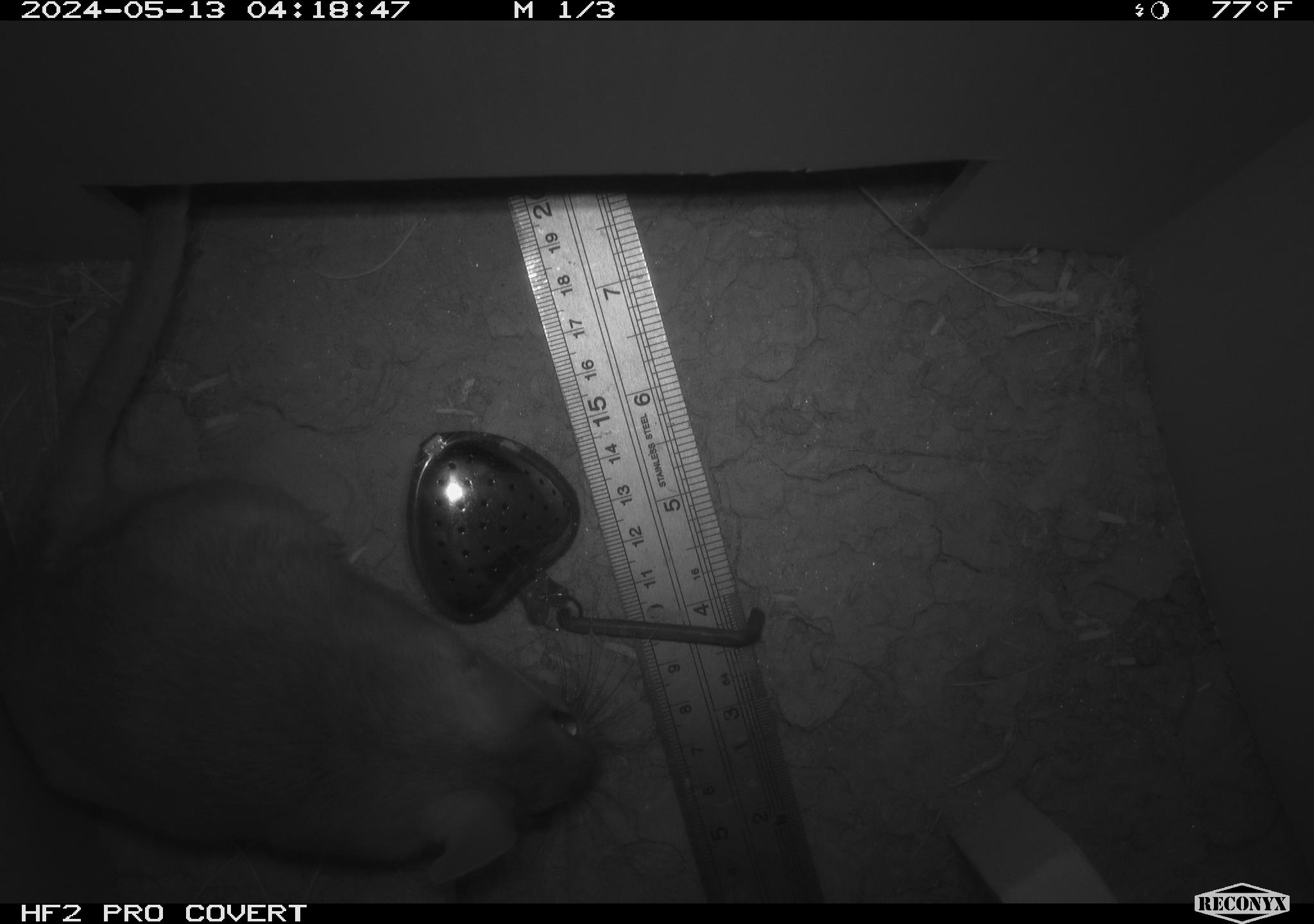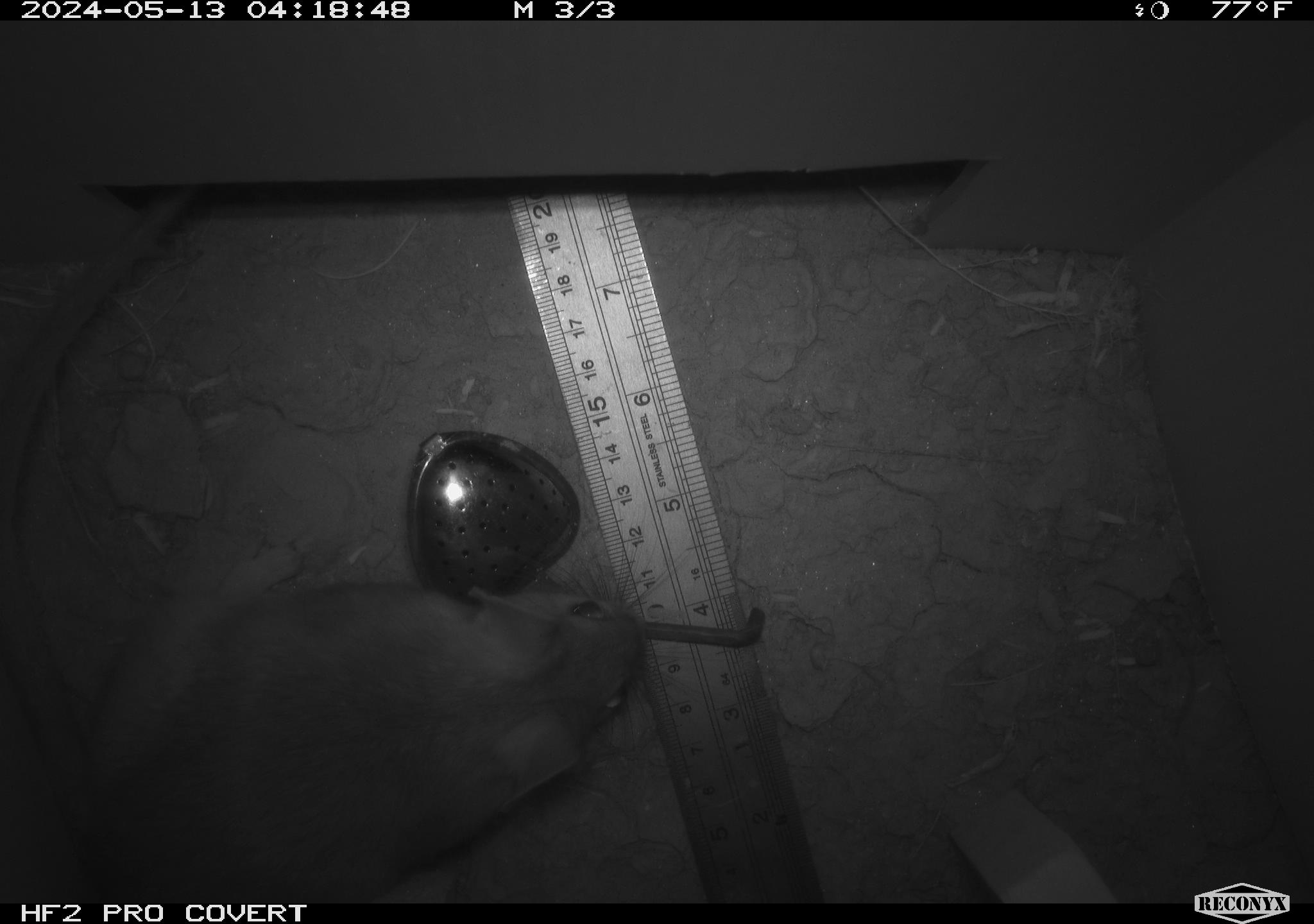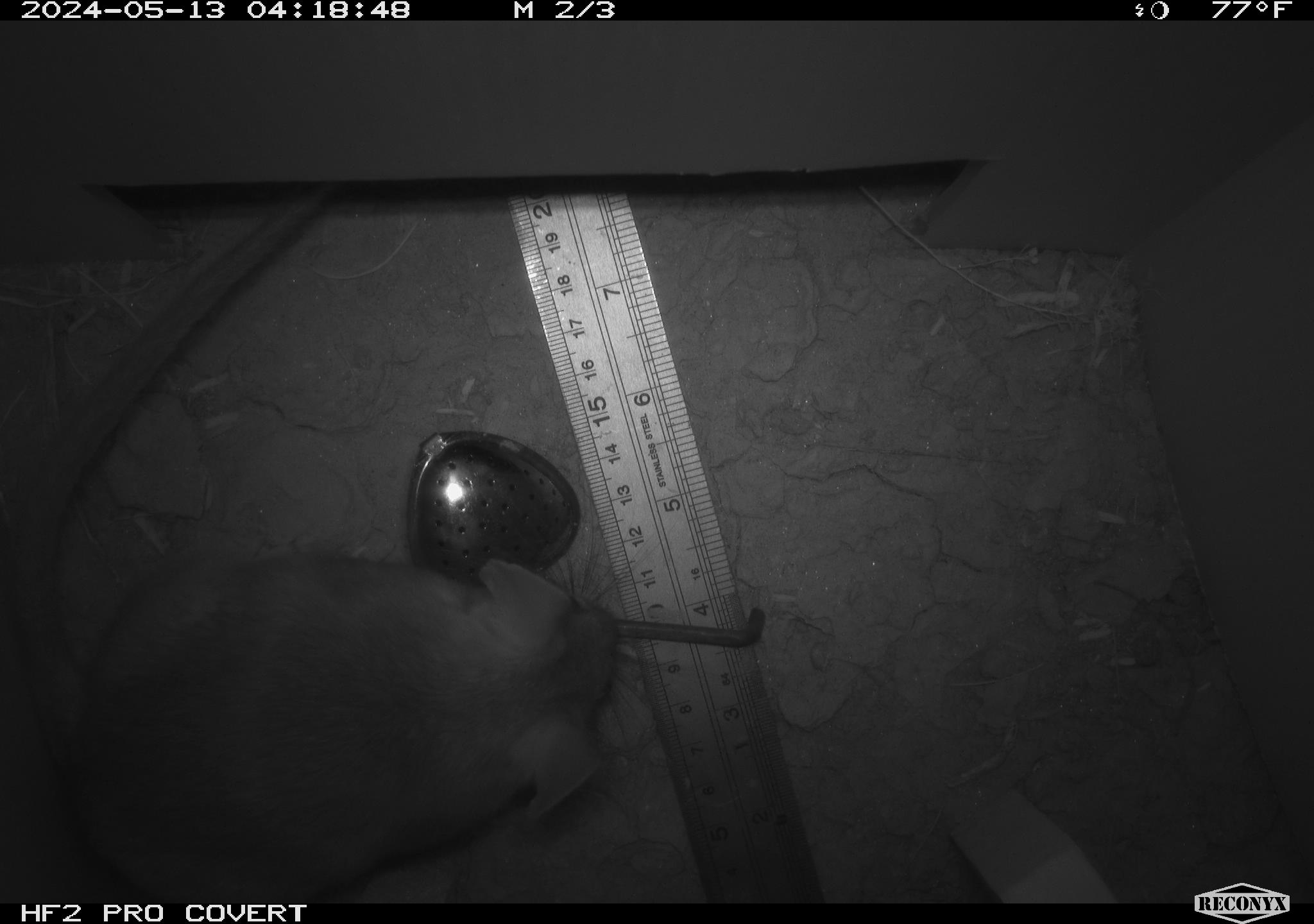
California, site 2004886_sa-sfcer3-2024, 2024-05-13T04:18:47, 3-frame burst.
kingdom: Animalia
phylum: Chordata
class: Mammalia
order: Rodentia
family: Cricetidae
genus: Neotoma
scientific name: Neotoma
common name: pack rat or woodrat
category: neotoma species